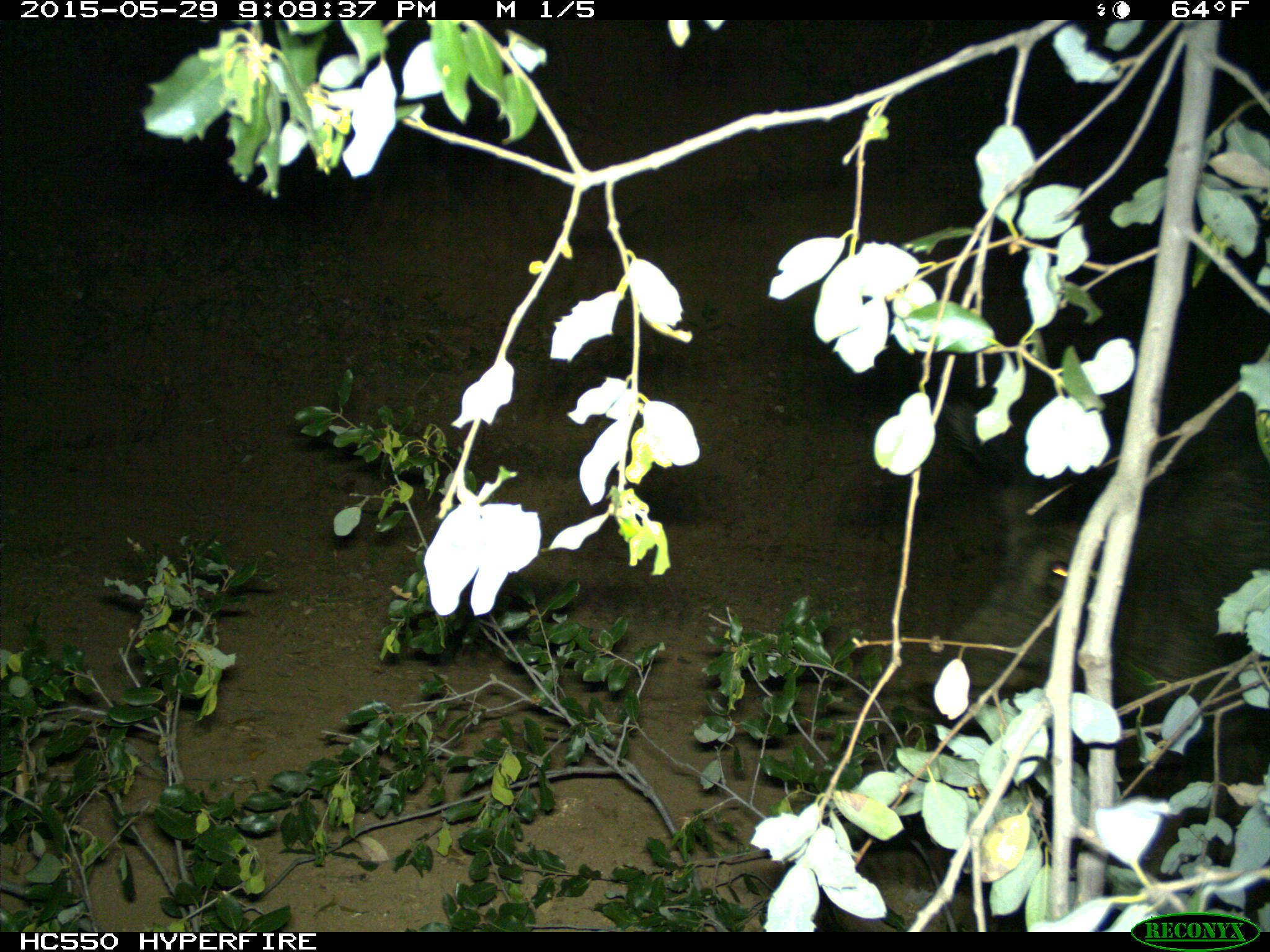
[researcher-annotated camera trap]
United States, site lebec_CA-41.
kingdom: Animalia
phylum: Chordata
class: Mammalia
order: Artiodactyla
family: Suidae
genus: Sus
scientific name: Sus scrofa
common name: wild boar